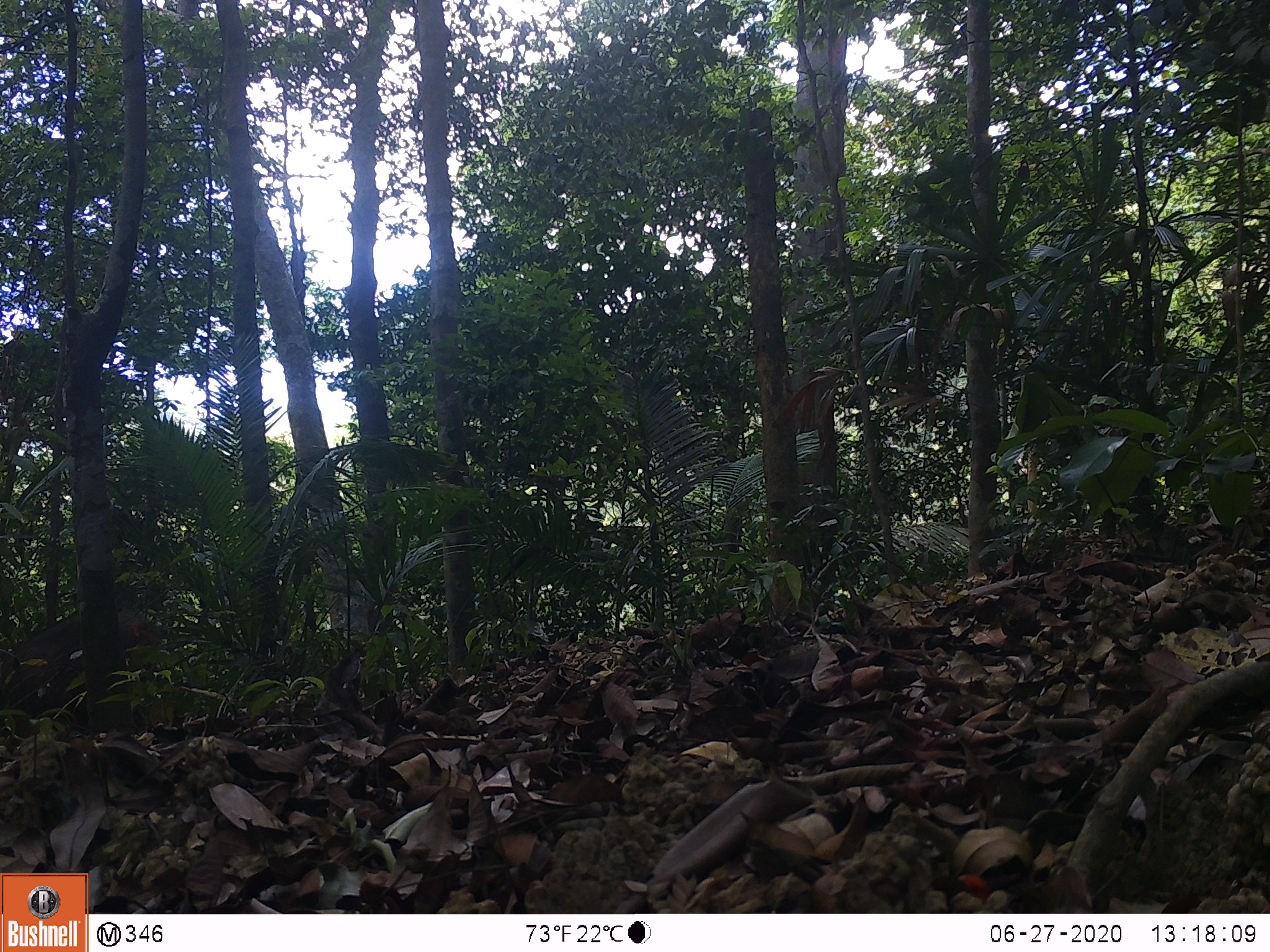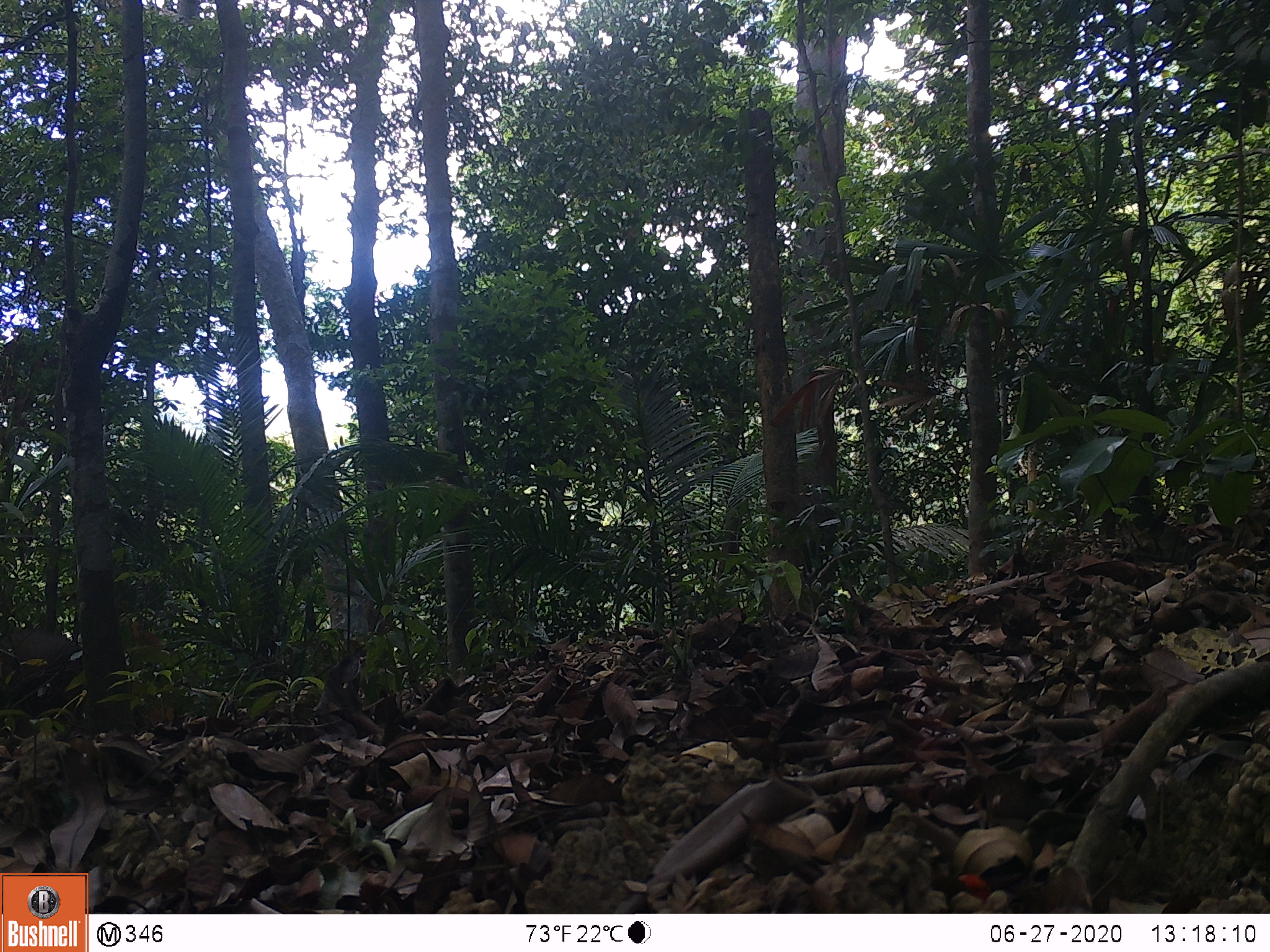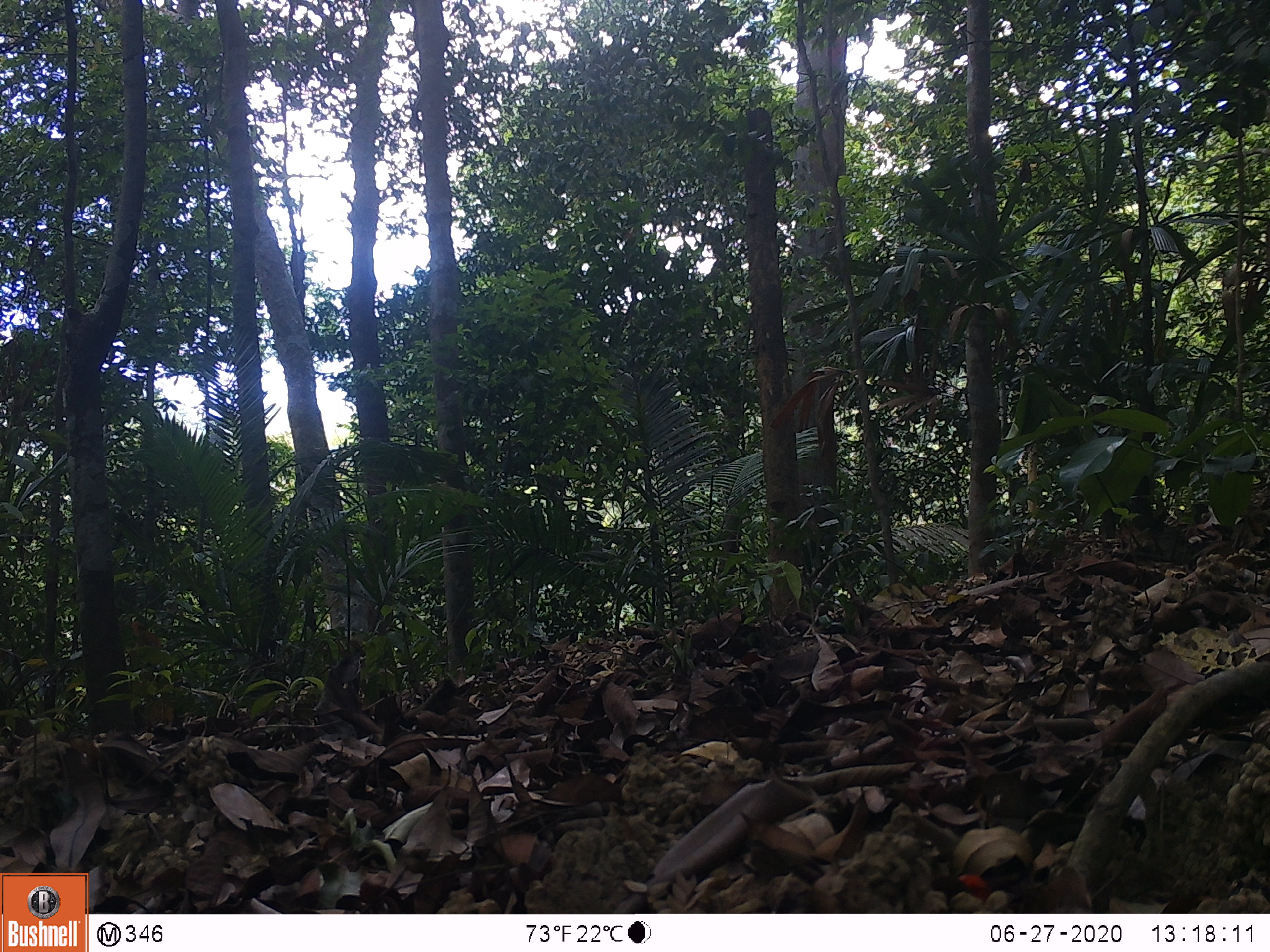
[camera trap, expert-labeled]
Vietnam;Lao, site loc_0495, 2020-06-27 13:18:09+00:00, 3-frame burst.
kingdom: Animalia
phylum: Chordata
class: Mammalia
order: Artiodactyla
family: Suidae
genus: Sus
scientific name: Sus scrofa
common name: eurasian wild pig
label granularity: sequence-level